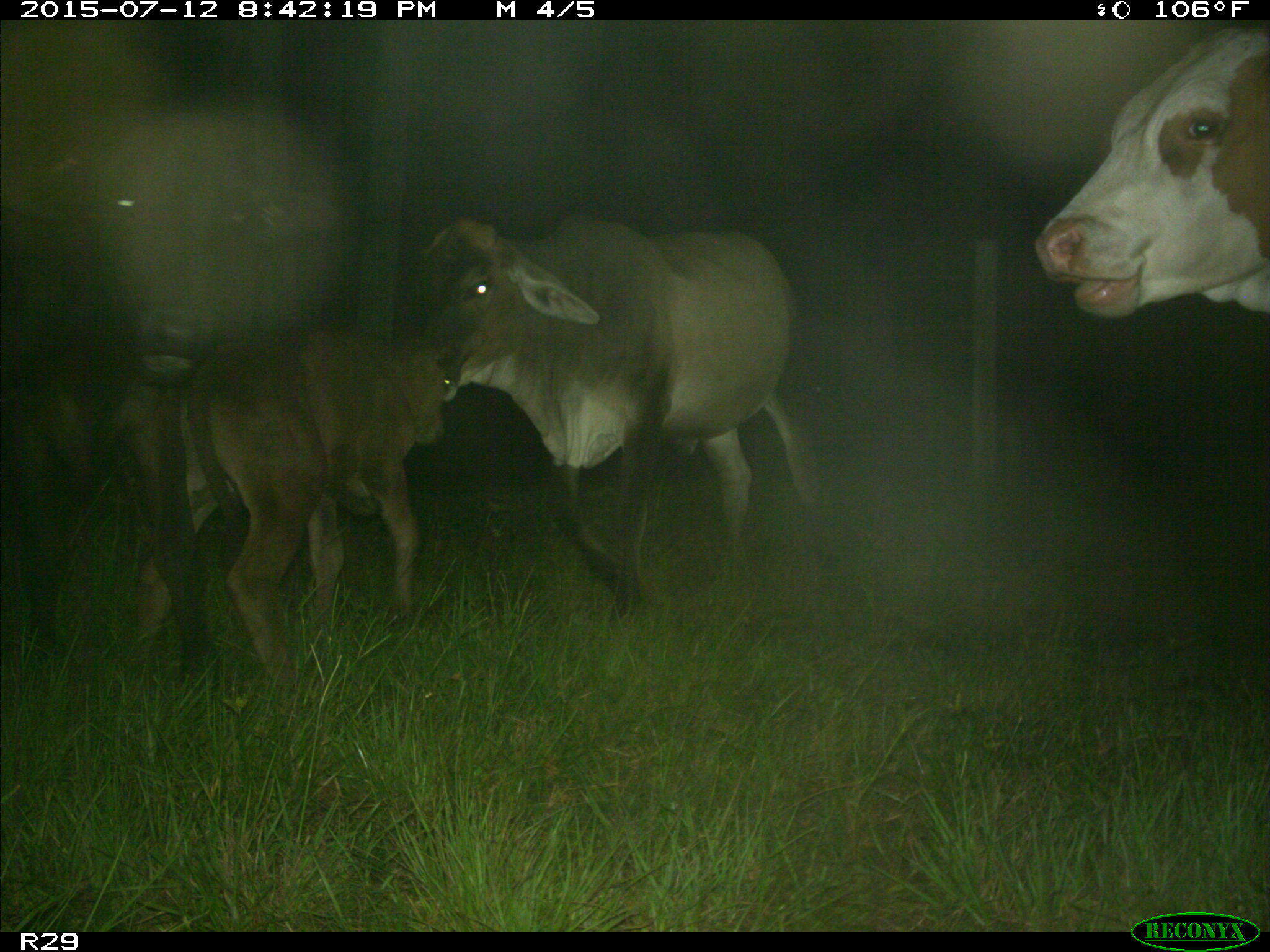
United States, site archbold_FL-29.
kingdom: Animalia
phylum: Chordata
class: Mammalia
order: Artiodactyla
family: Bovidae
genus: Bos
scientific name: Bos taurus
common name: domestic cow